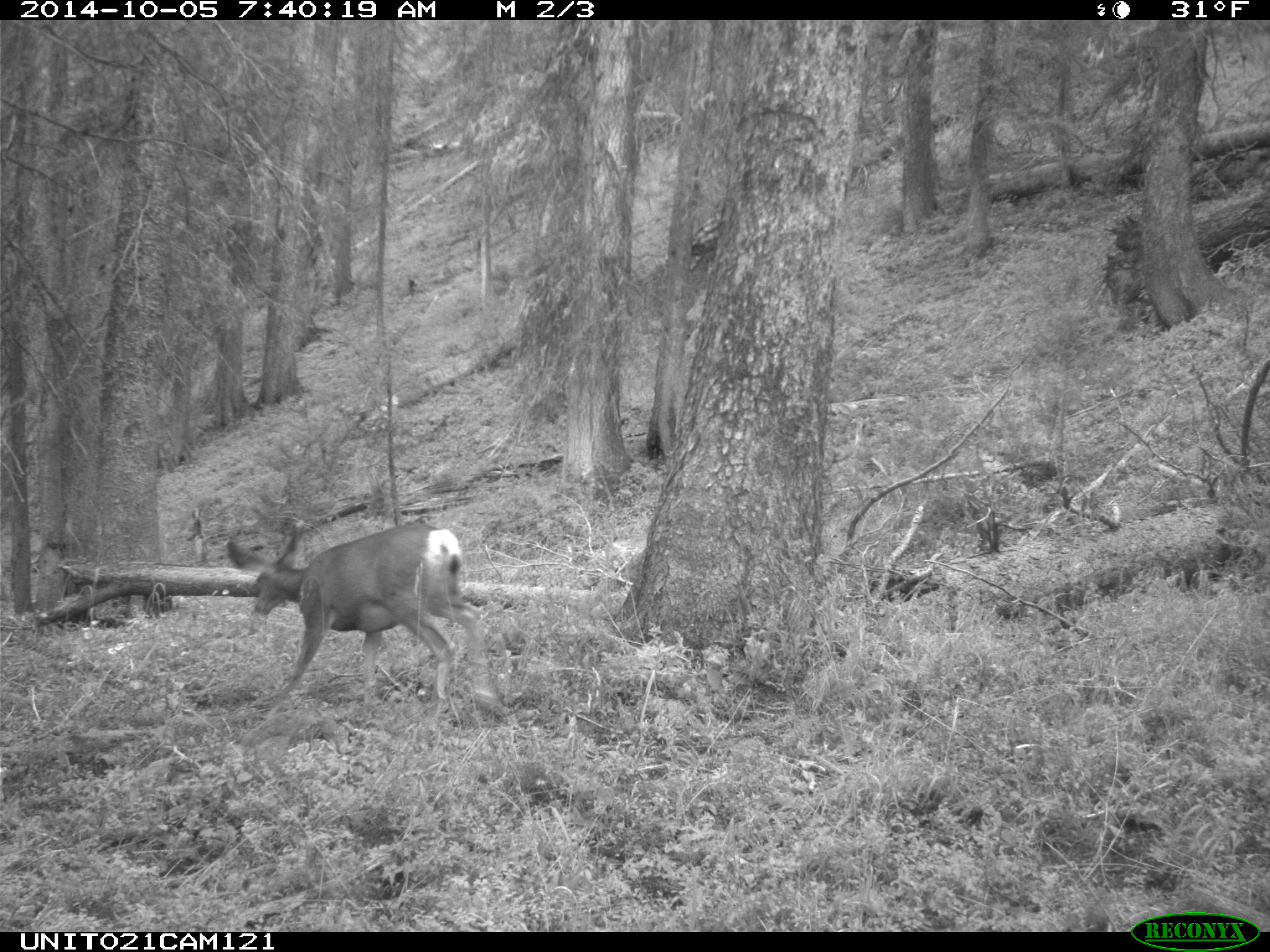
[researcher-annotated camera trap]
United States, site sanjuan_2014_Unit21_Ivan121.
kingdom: Animalia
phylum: Chordata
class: Mammalia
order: Artiodactyla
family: Cervidae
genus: Odocoileus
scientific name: Odocoileus hemionus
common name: mule deer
Odocoileus hemionus (mule deer).